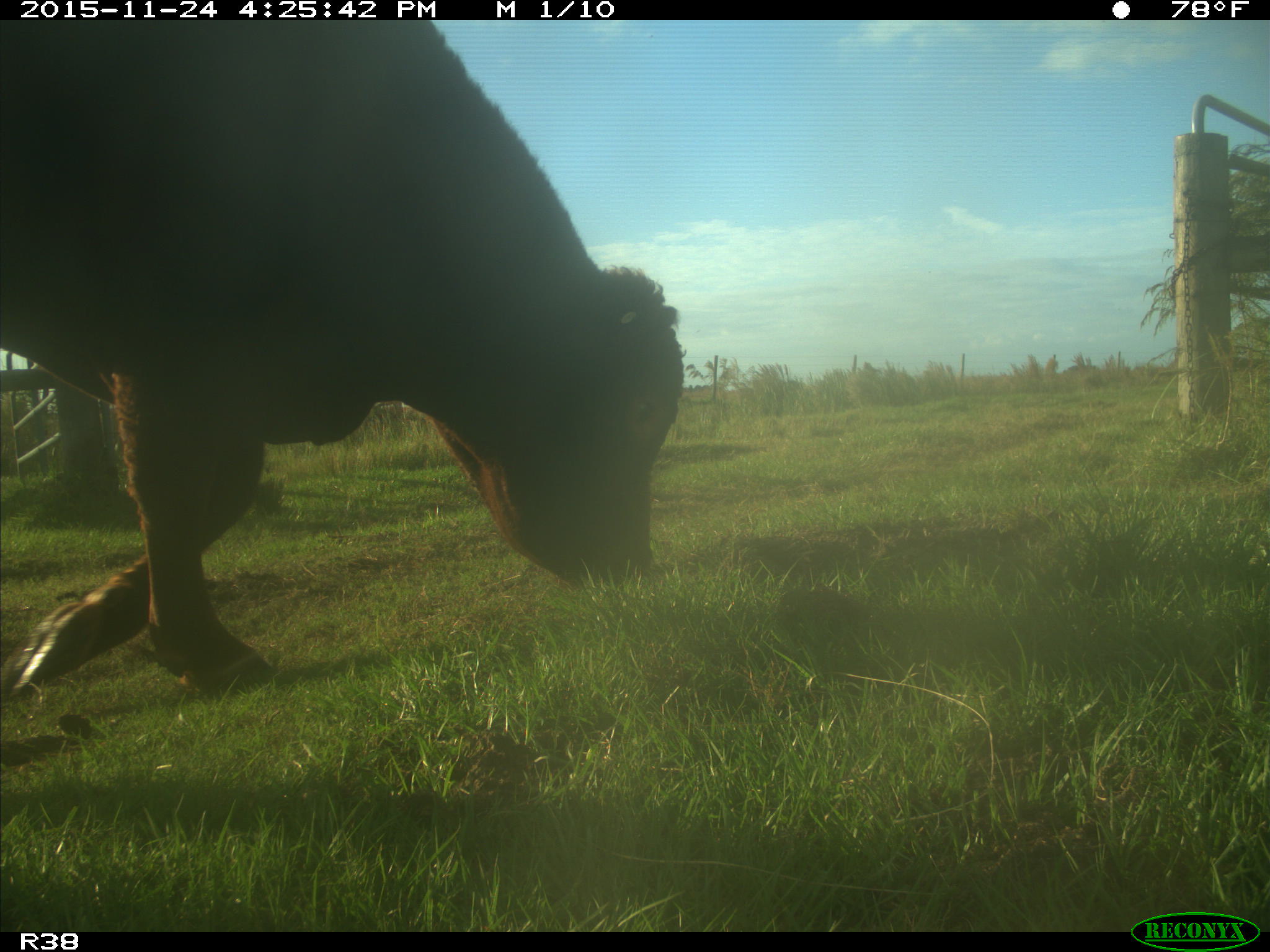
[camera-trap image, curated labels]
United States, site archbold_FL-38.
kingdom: Animalia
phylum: Chordata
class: Mammalia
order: Artiodactyla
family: Bovidae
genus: Bos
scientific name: Bos taurus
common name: domestic cow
Bos taurus (domestic cow).